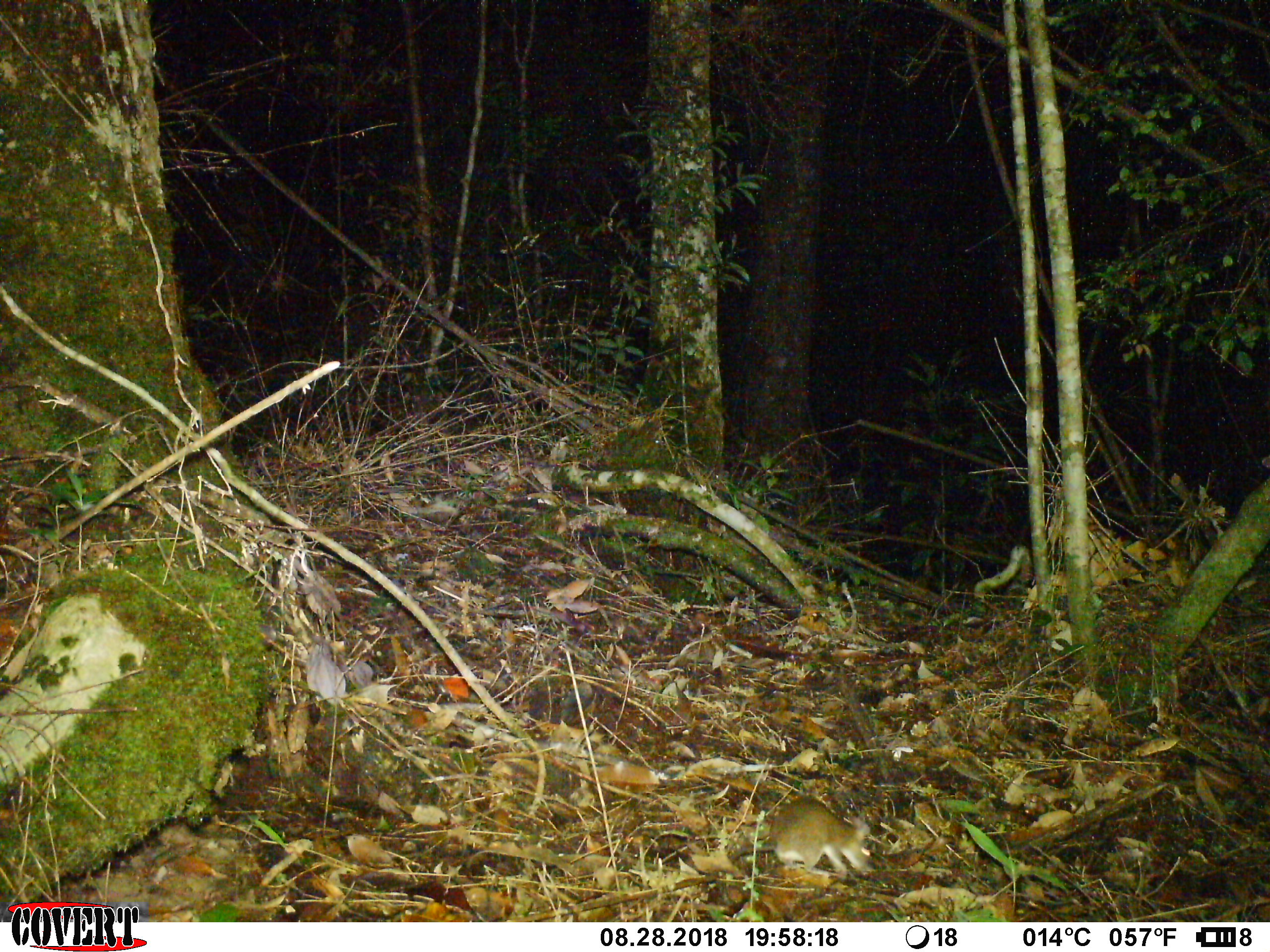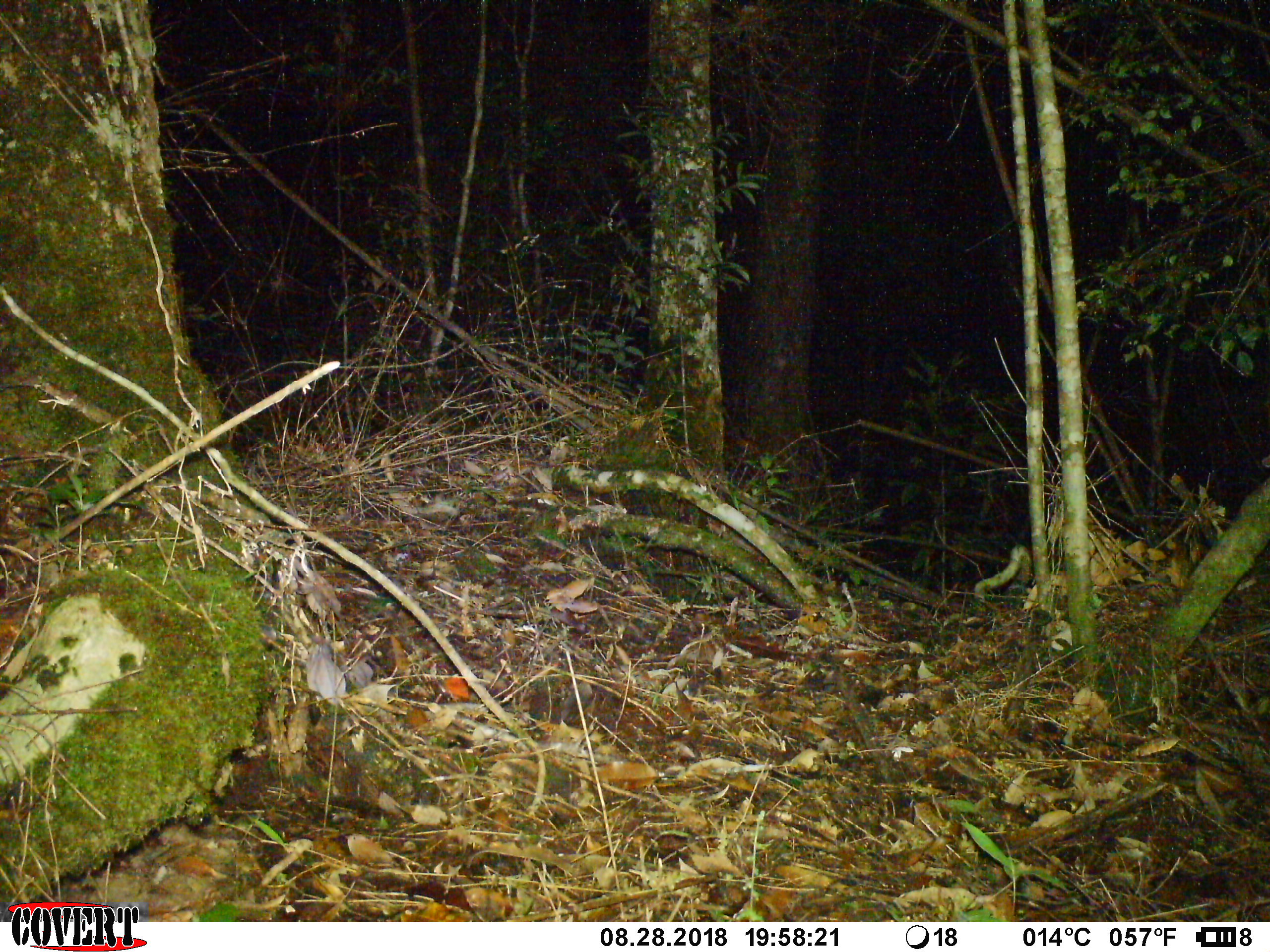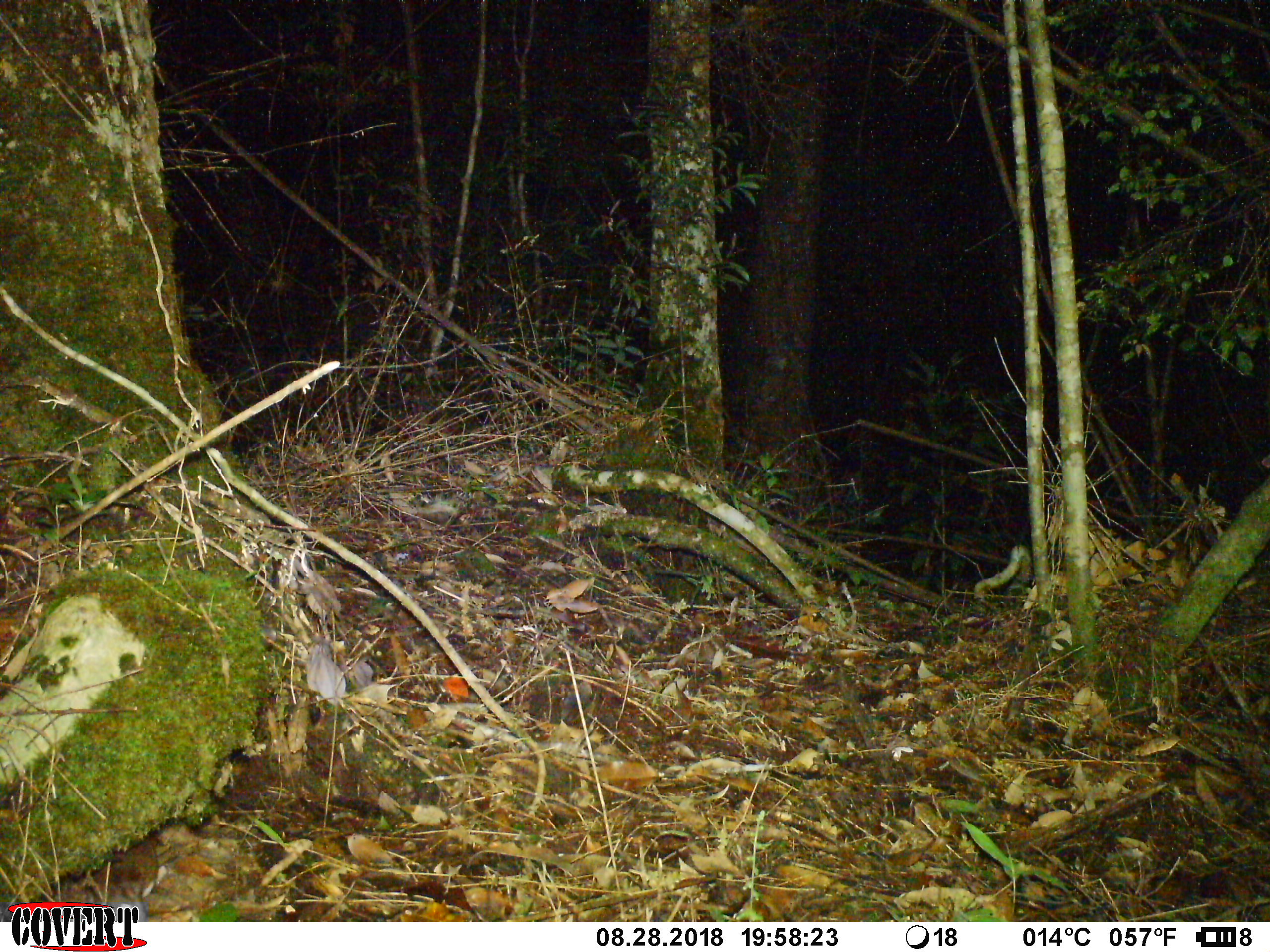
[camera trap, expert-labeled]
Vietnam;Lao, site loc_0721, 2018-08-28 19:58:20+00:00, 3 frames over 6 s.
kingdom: Animalia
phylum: Chordata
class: Mammalia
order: Rodentia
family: Muridae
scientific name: Muridae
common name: old-world mice and rats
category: unidentified murid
Unidentified murid (old-world mice and rats) (Muridae). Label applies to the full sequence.